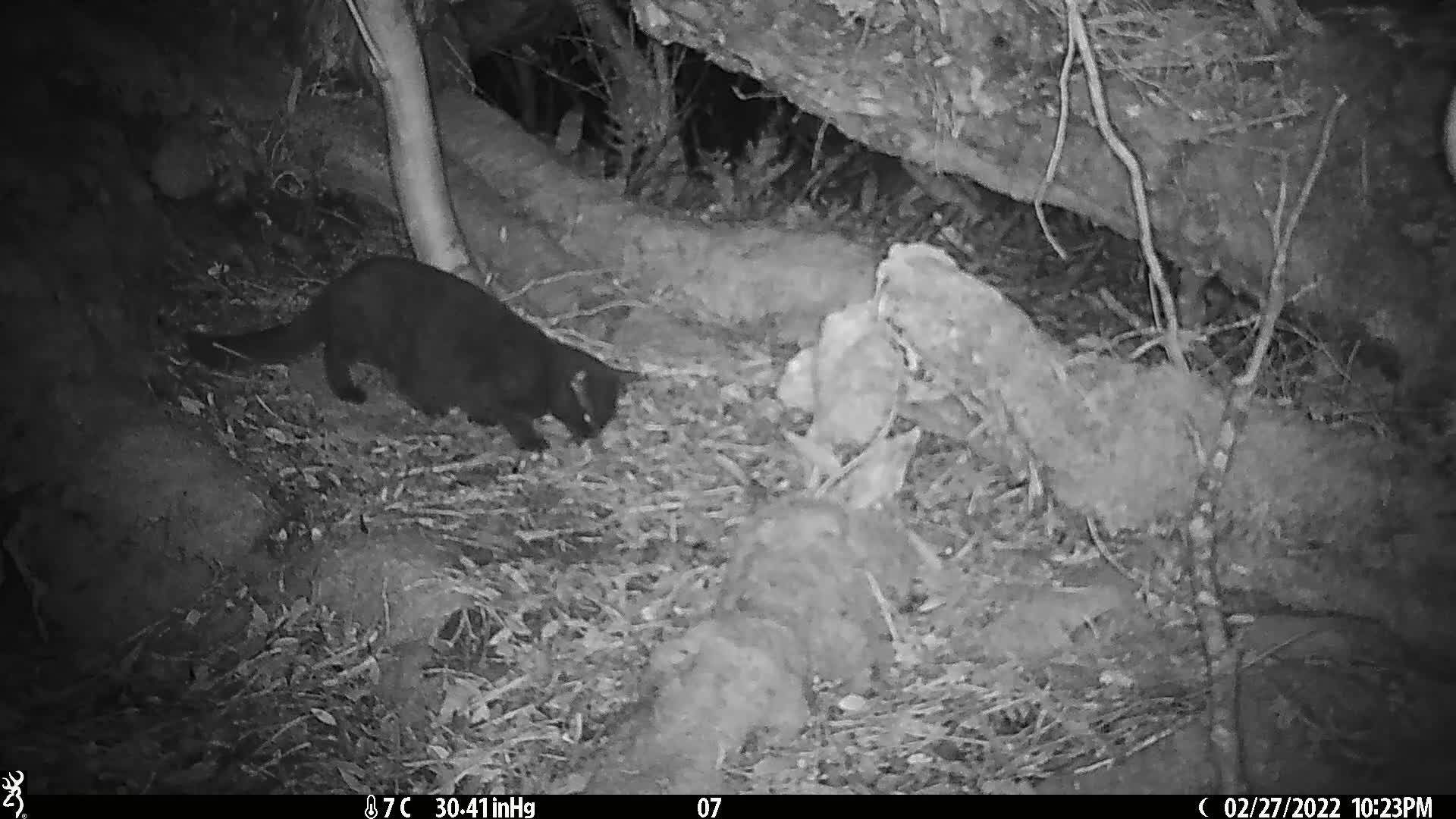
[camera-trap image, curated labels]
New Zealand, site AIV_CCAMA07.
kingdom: Animalia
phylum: Chordata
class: Mammalia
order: Carnivora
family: Felidae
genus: Felis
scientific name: Felis catus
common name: domestic cat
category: cat